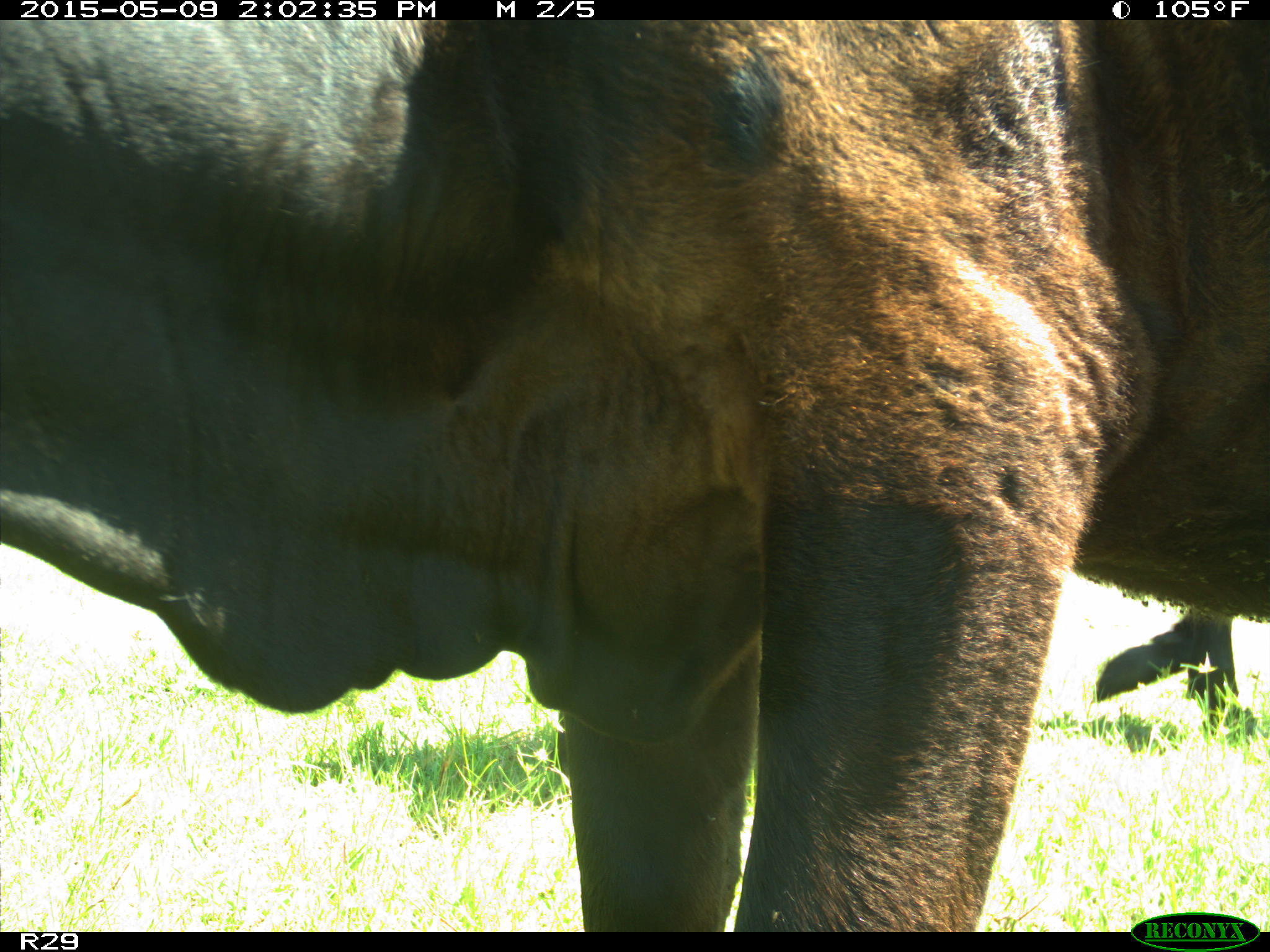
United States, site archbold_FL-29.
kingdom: Animalia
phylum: Chordata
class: Mammalia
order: Artiodactyla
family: Bovidae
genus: Bos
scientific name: Bos taurus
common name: domestic cow